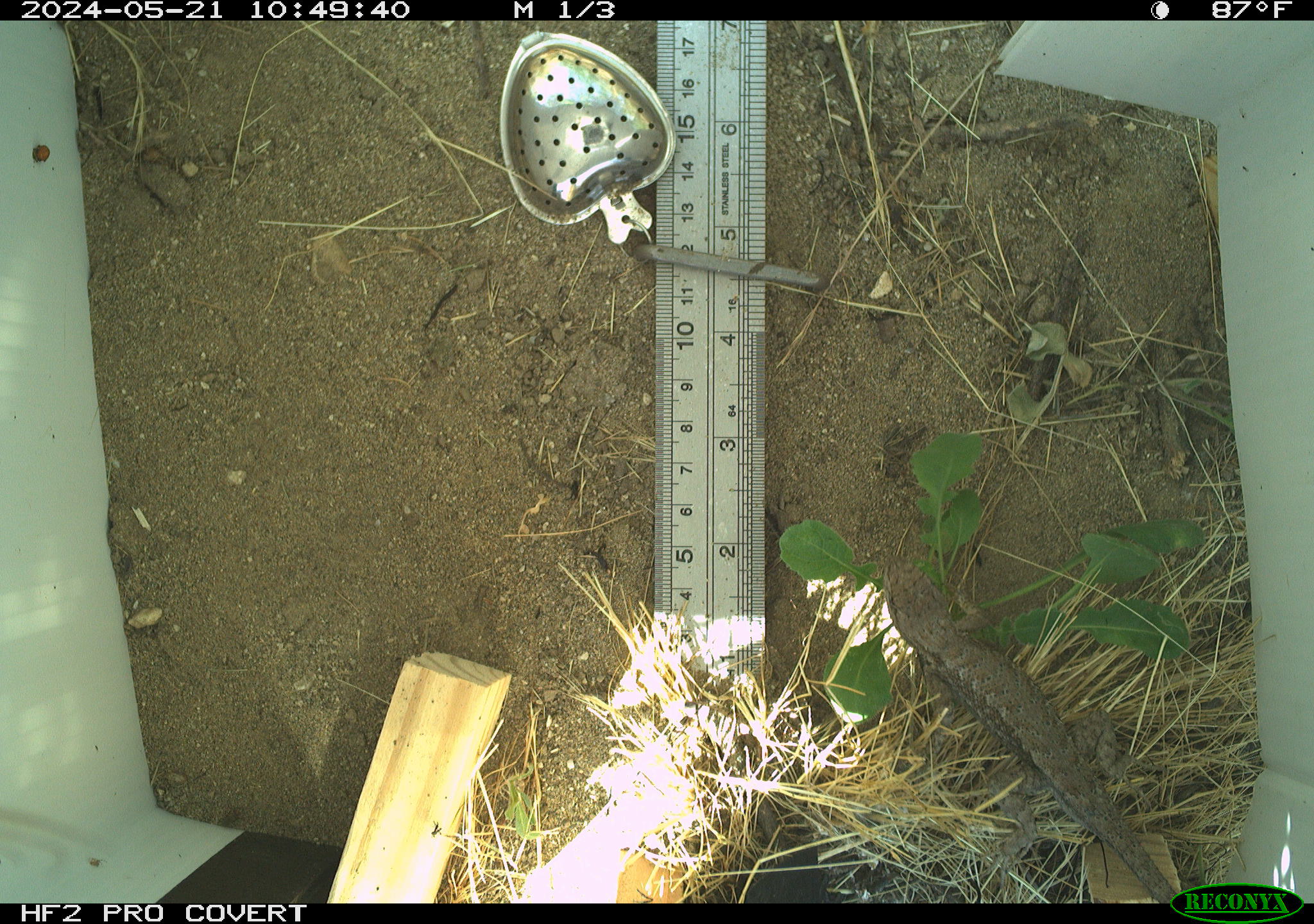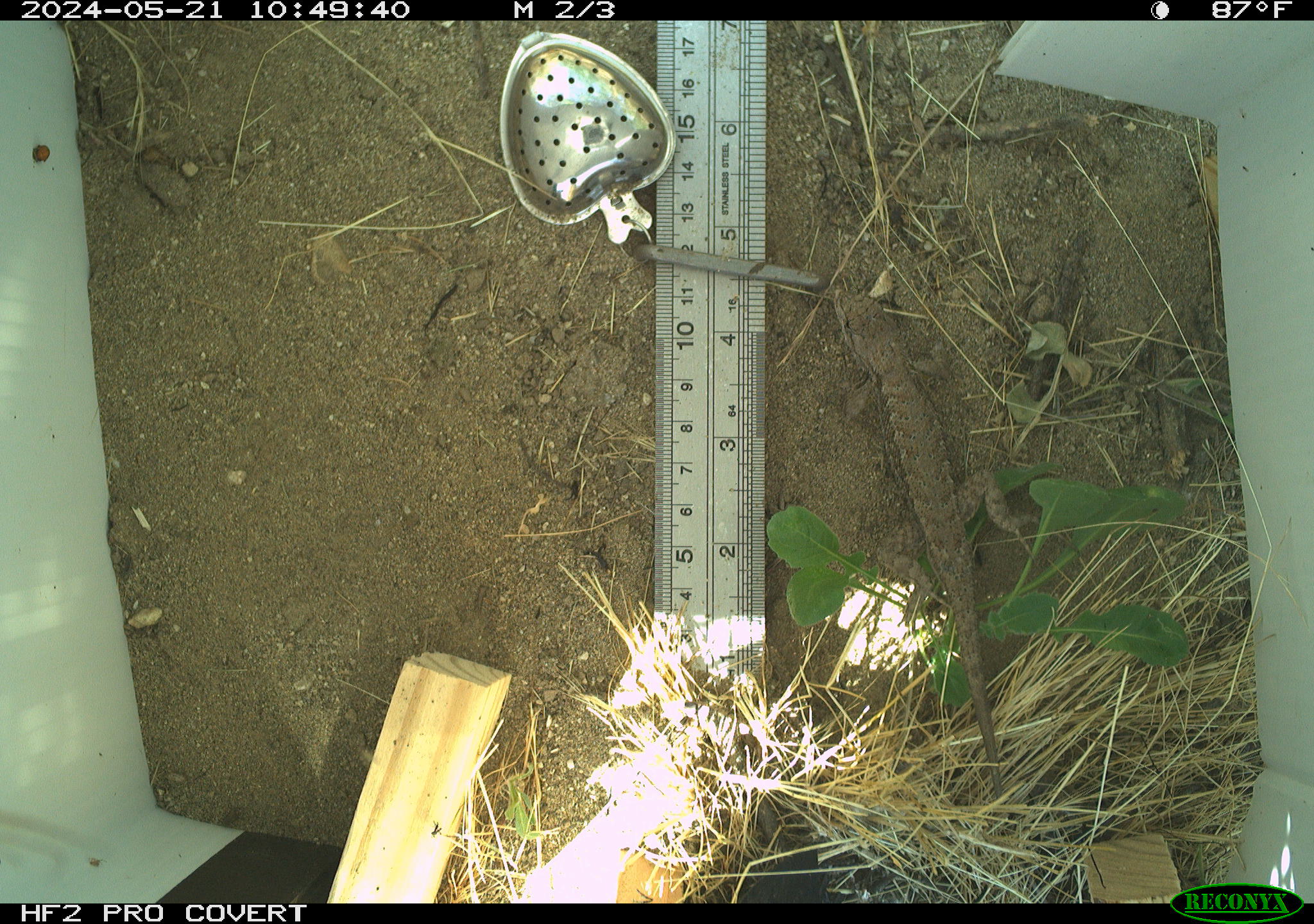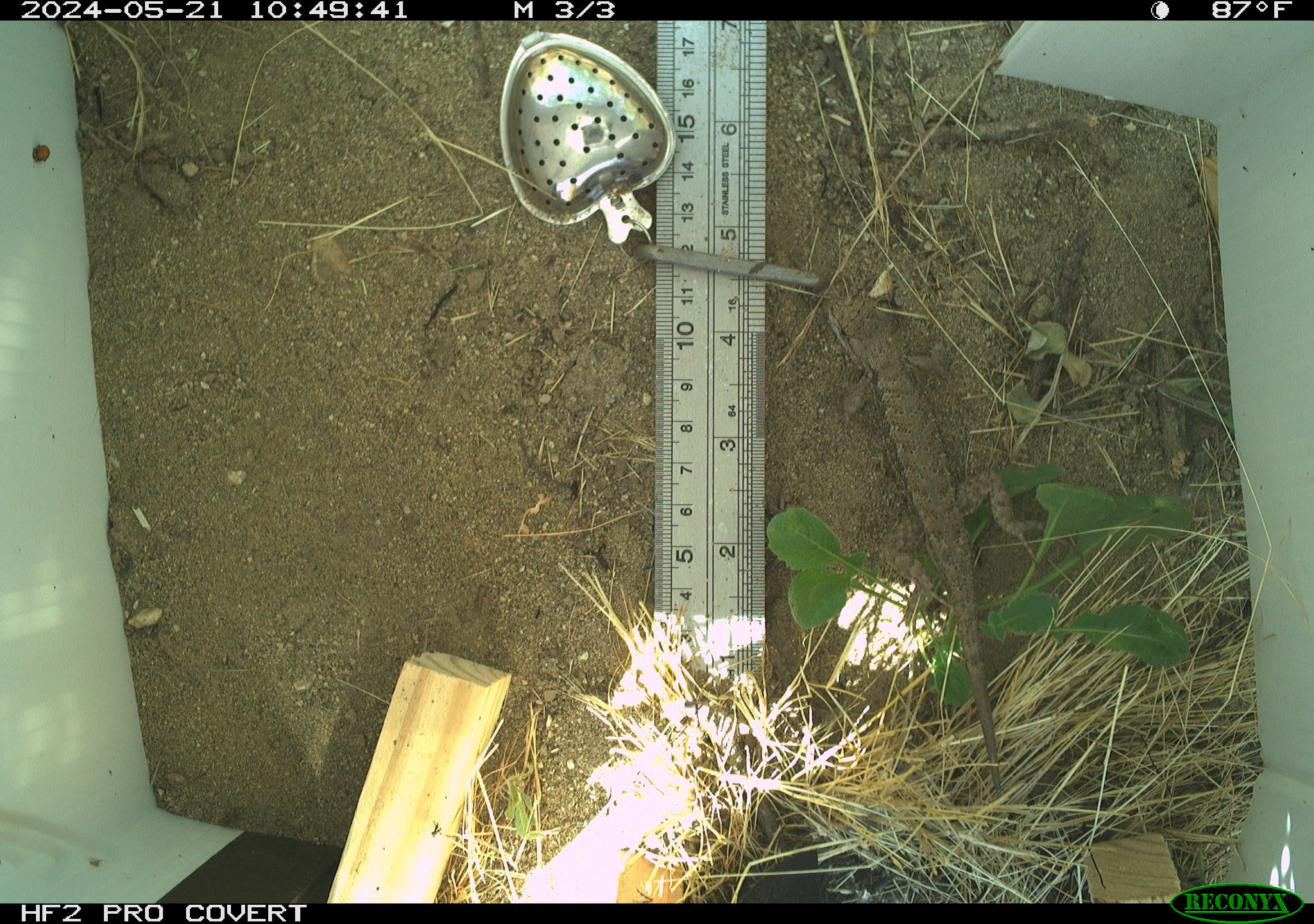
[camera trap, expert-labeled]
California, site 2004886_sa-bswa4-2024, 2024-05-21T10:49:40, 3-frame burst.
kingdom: Animalia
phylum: Chordata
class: Reptilia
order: Squamata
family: Phrynosomatidae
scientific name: Phrynosomatidae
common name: north american spiny lizards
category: sceloporus/uta species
Sceloporus/uta species (north american spiny lizards) (Phrynosomatidae).